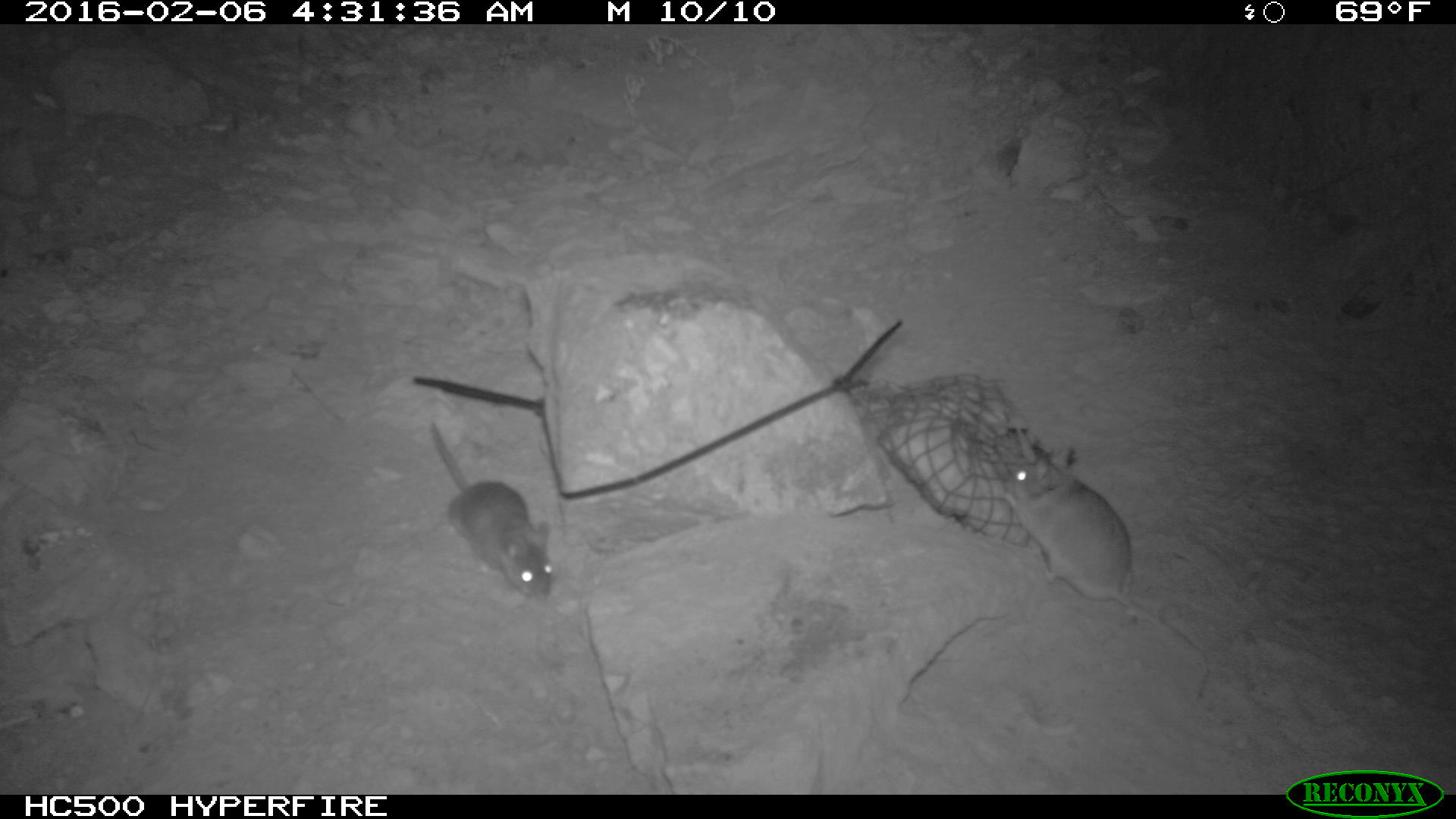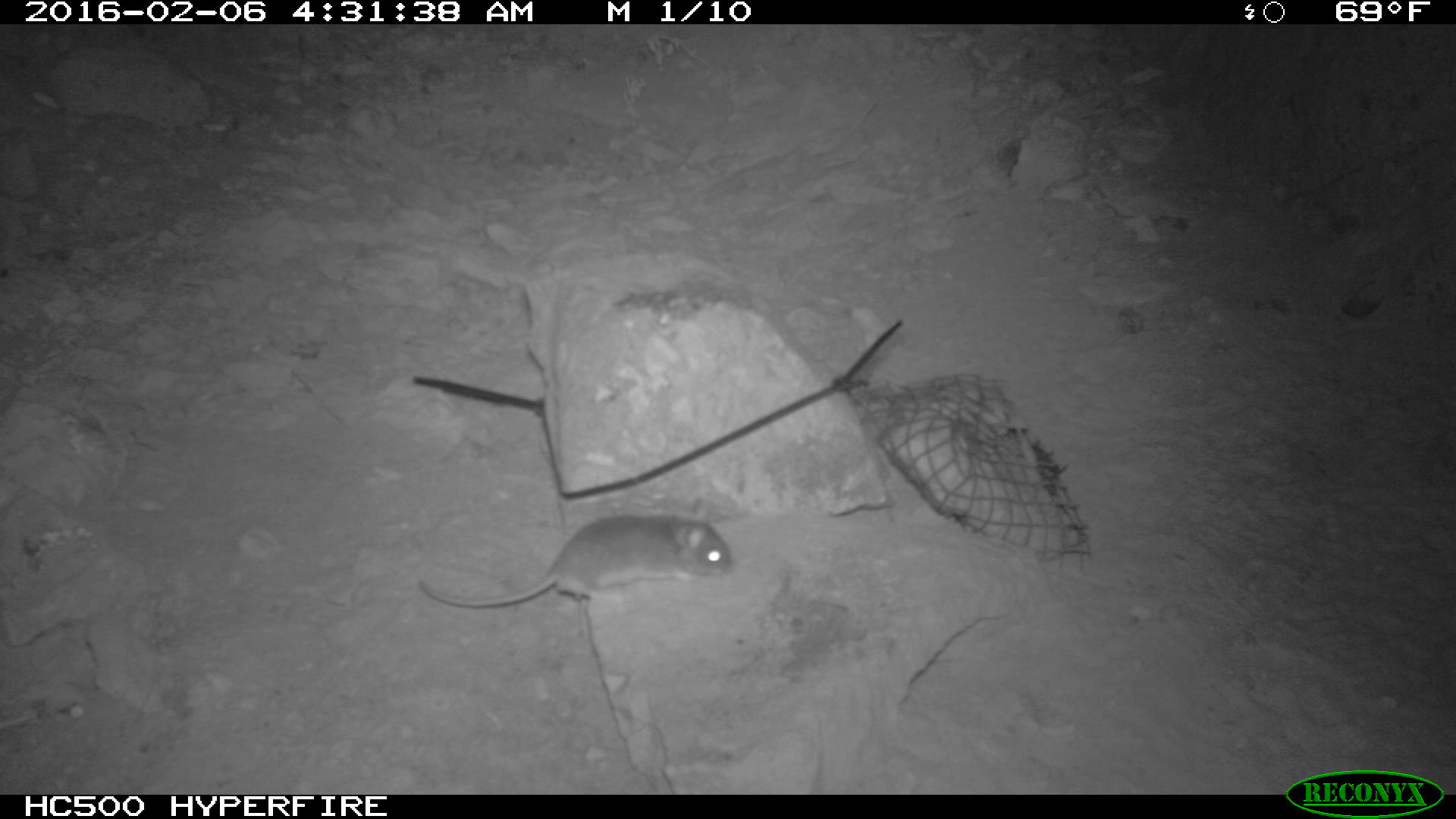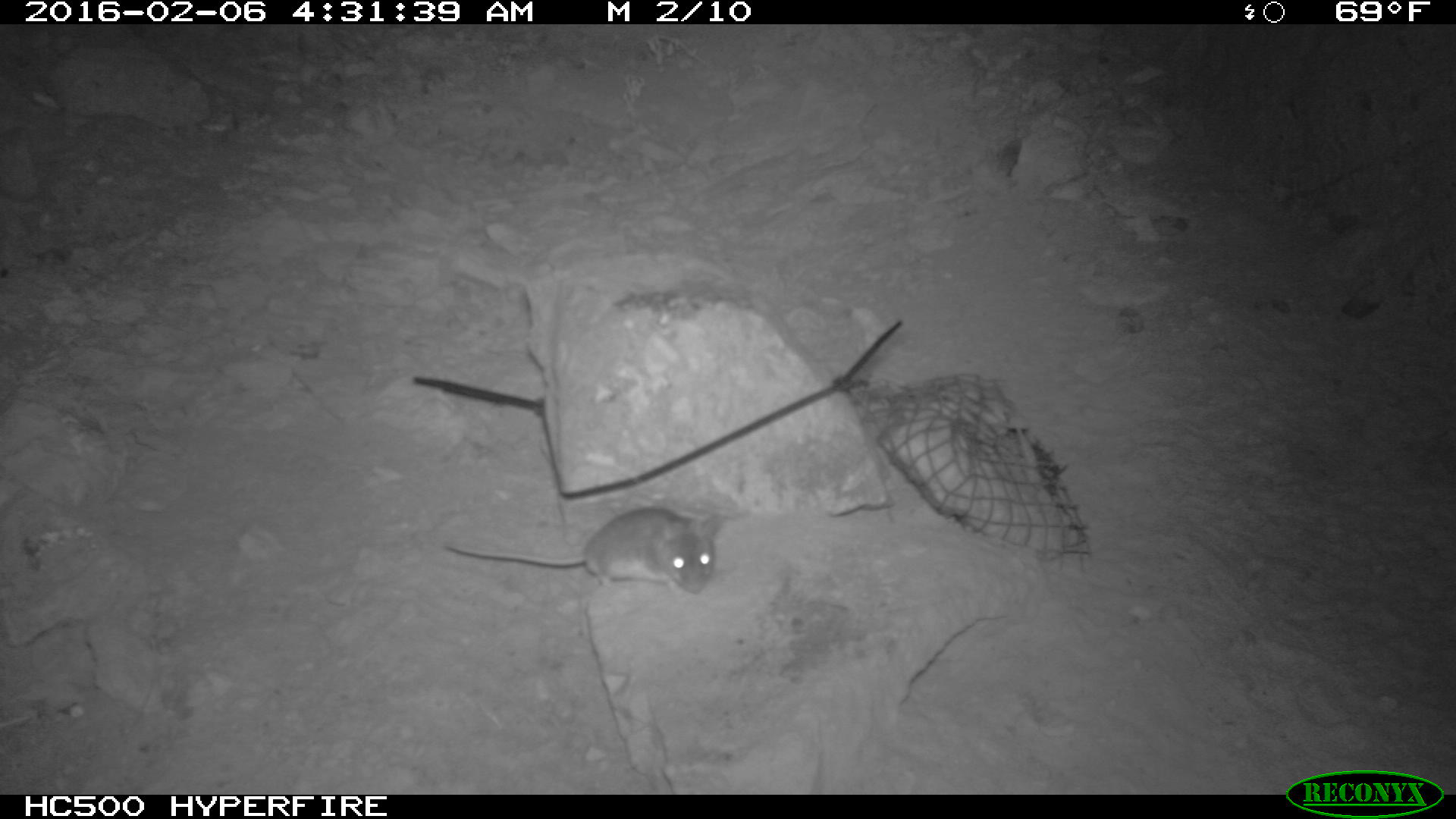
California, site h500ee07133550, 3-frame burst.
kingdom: Animalia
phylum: Chordata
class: Mammalia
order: Rodentia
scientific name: Rodentia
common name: rodent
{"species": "rodent (Rodentia)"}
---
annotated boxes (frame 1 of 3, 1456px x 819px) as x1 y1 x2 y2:
rodent: 1000 446 1209 702; 430 423 551 601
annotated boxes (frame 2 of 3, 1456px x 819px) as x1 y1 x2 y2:
rodent: 419 497 730 607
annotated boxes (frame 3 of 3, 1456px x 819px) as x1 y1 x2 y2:
rodent: 441 503 720 598